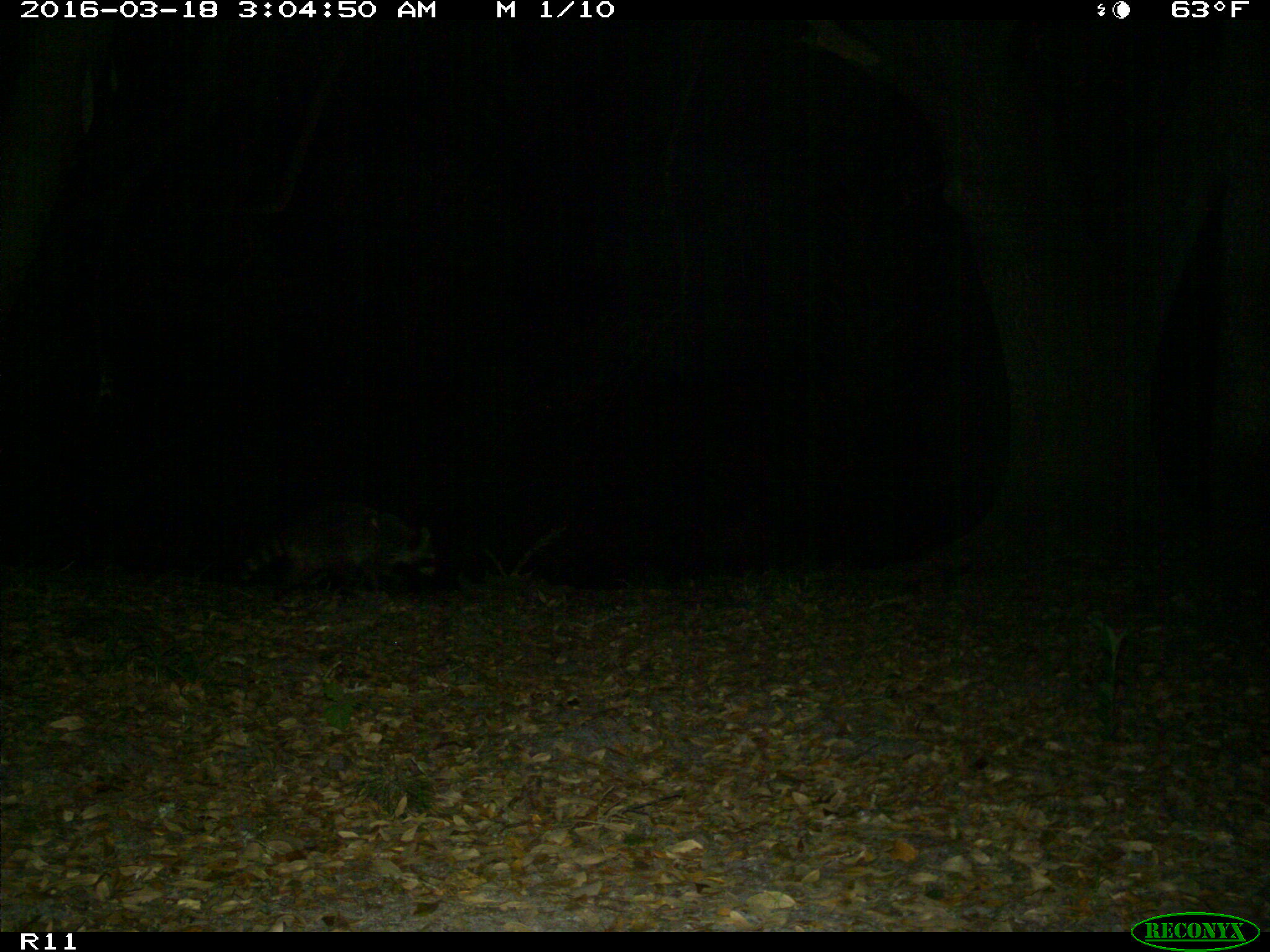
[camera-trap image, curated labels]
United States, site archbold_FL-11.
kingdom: Animalia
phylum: Chordata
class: Mammalia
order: Carnivora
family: Procyonidae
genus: Procyon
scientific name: Procyon lotor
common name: common raccoon